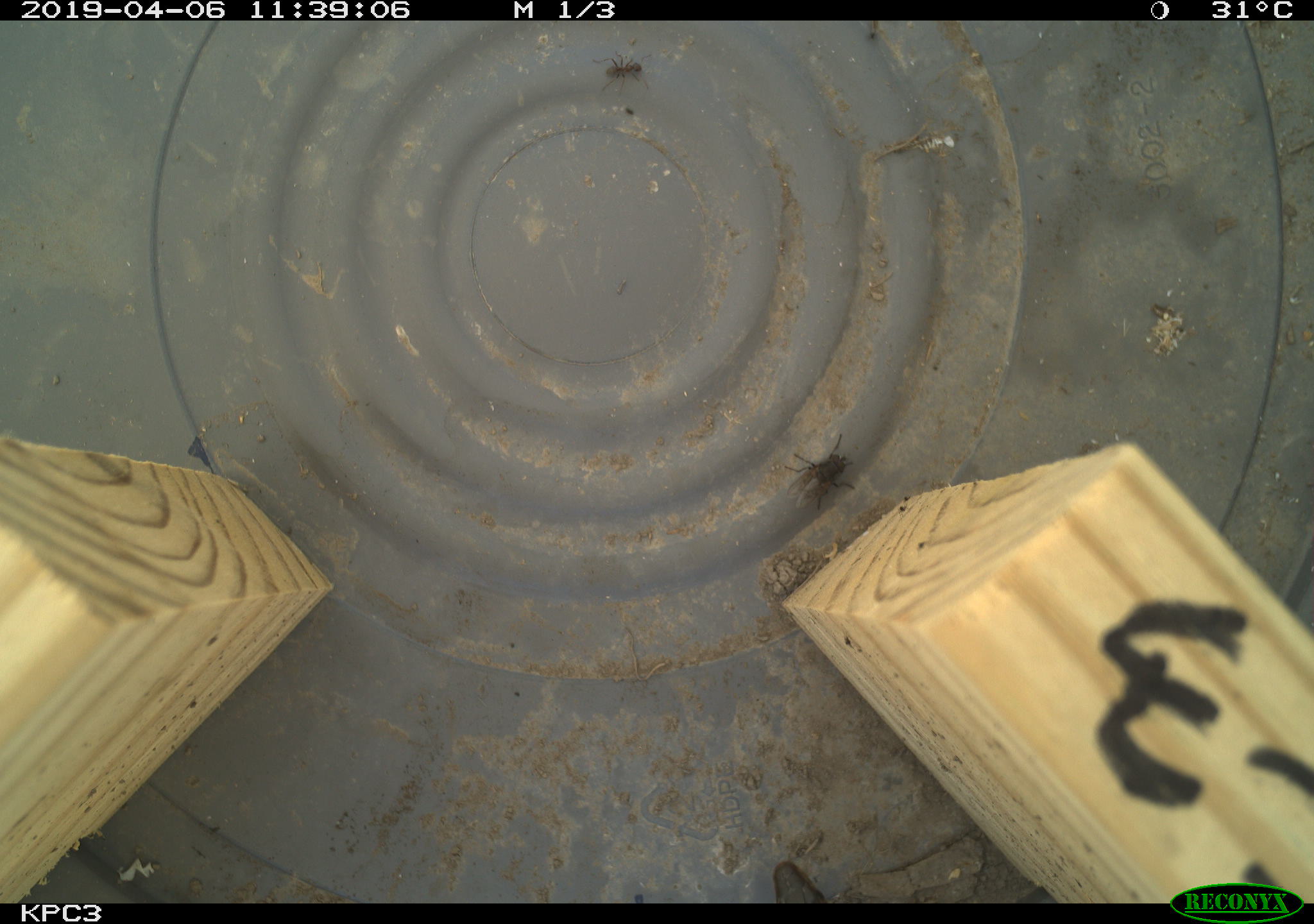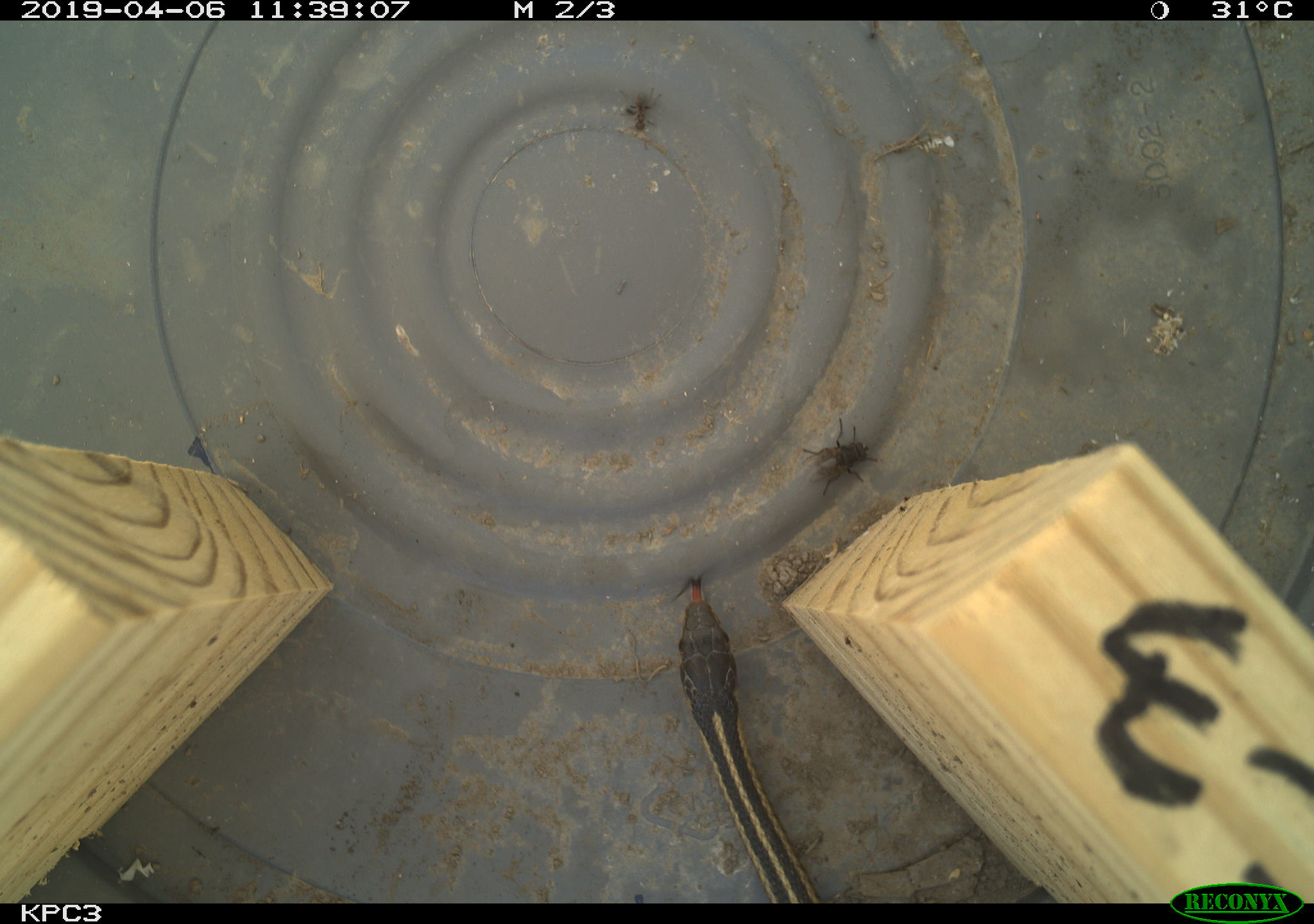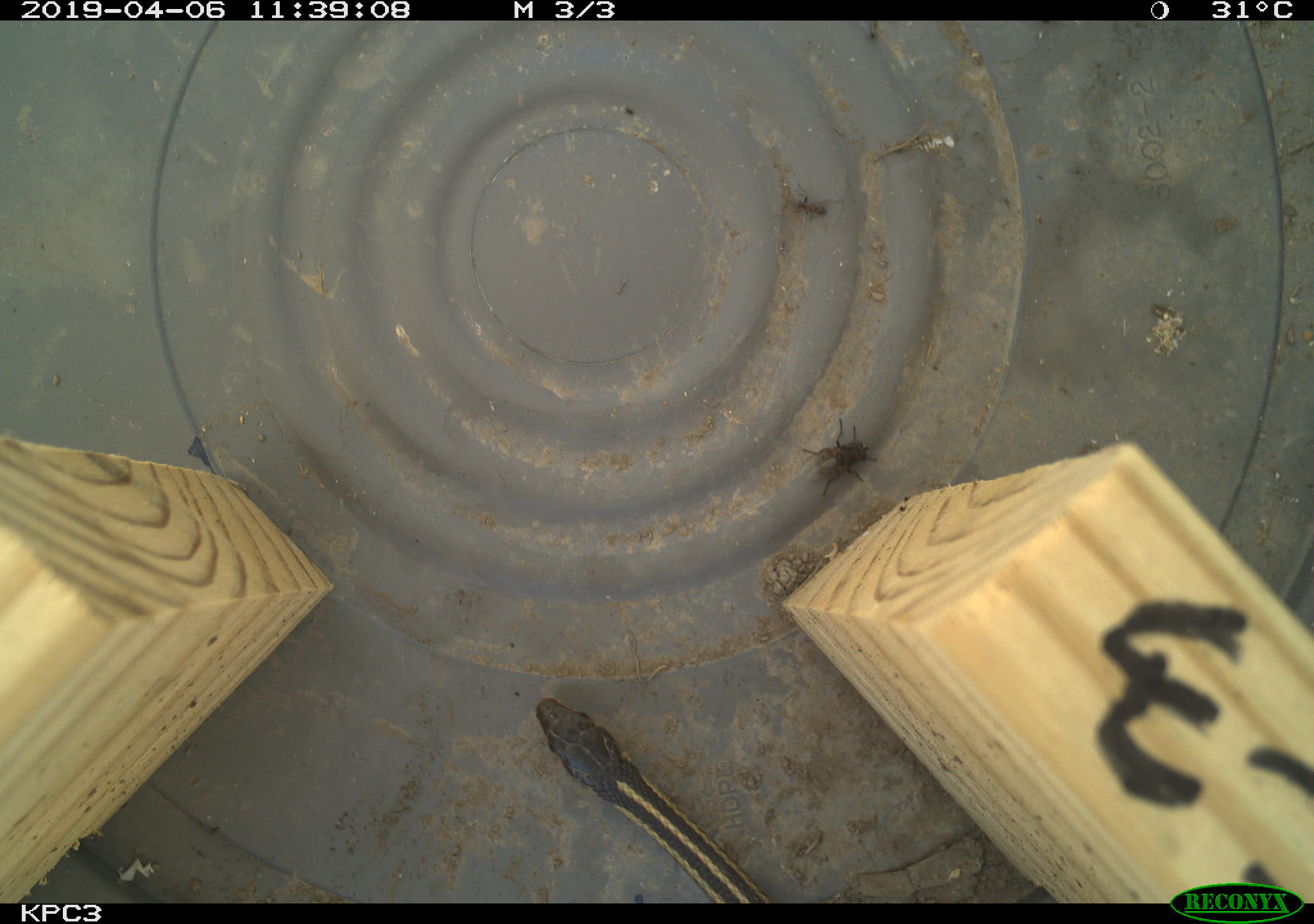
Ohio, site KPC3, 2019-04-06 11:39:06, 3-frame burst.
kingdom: Animalia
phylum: Chordata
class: Reptilia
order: Squamata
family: Colubridae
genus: Thamnophis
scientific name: Thamnophis sirtalis sirtalis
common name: eastern gartersnake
Eastern gartersnake (Thamnophis sirtalis sirtalis).